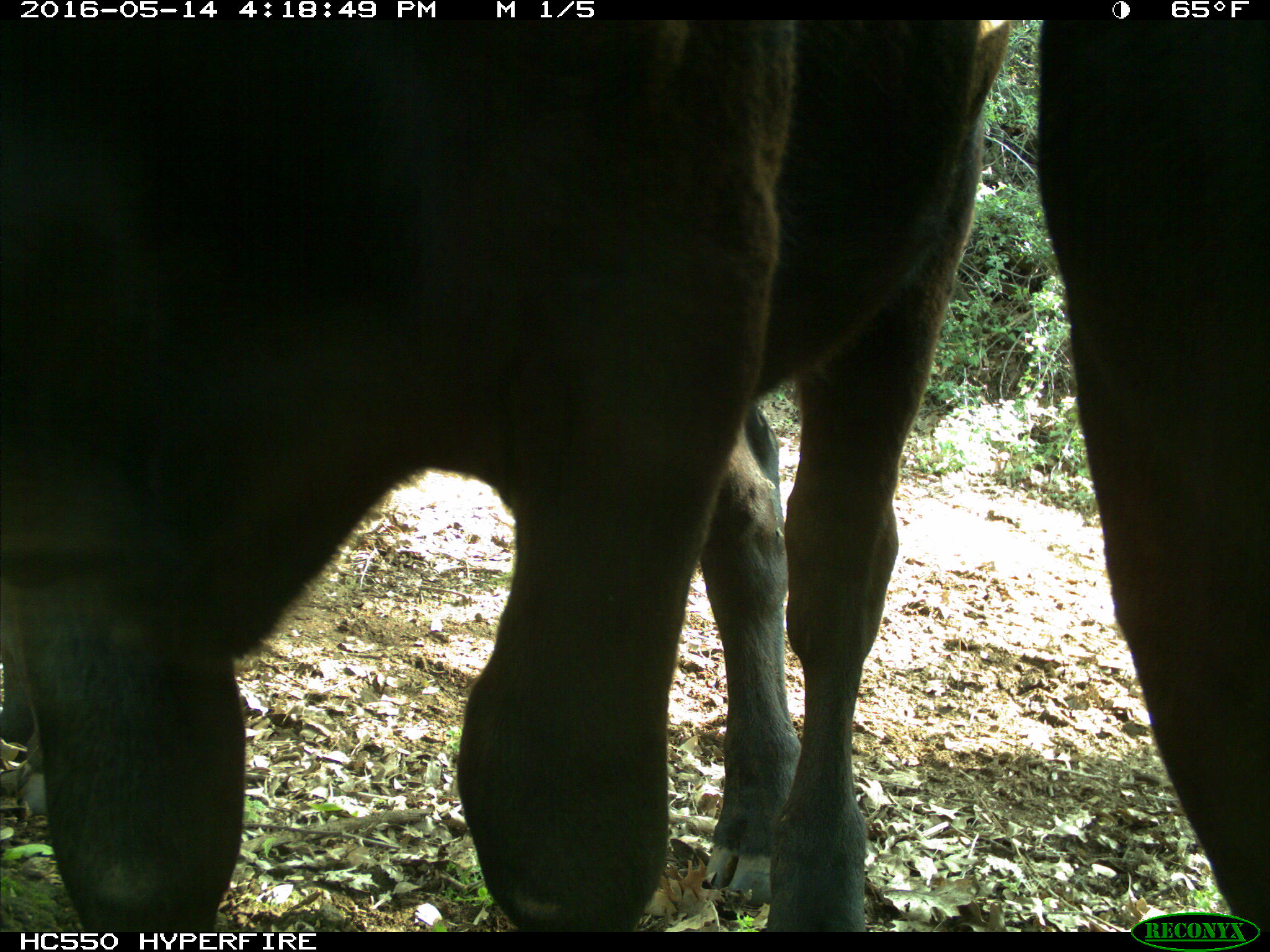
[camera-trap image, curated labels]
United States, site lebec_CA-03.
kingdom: Animalia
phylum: Chordata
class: Mammalia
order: Artiodactyla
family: Bovidae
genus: Bos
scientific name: Bos taurus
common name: domestic cow